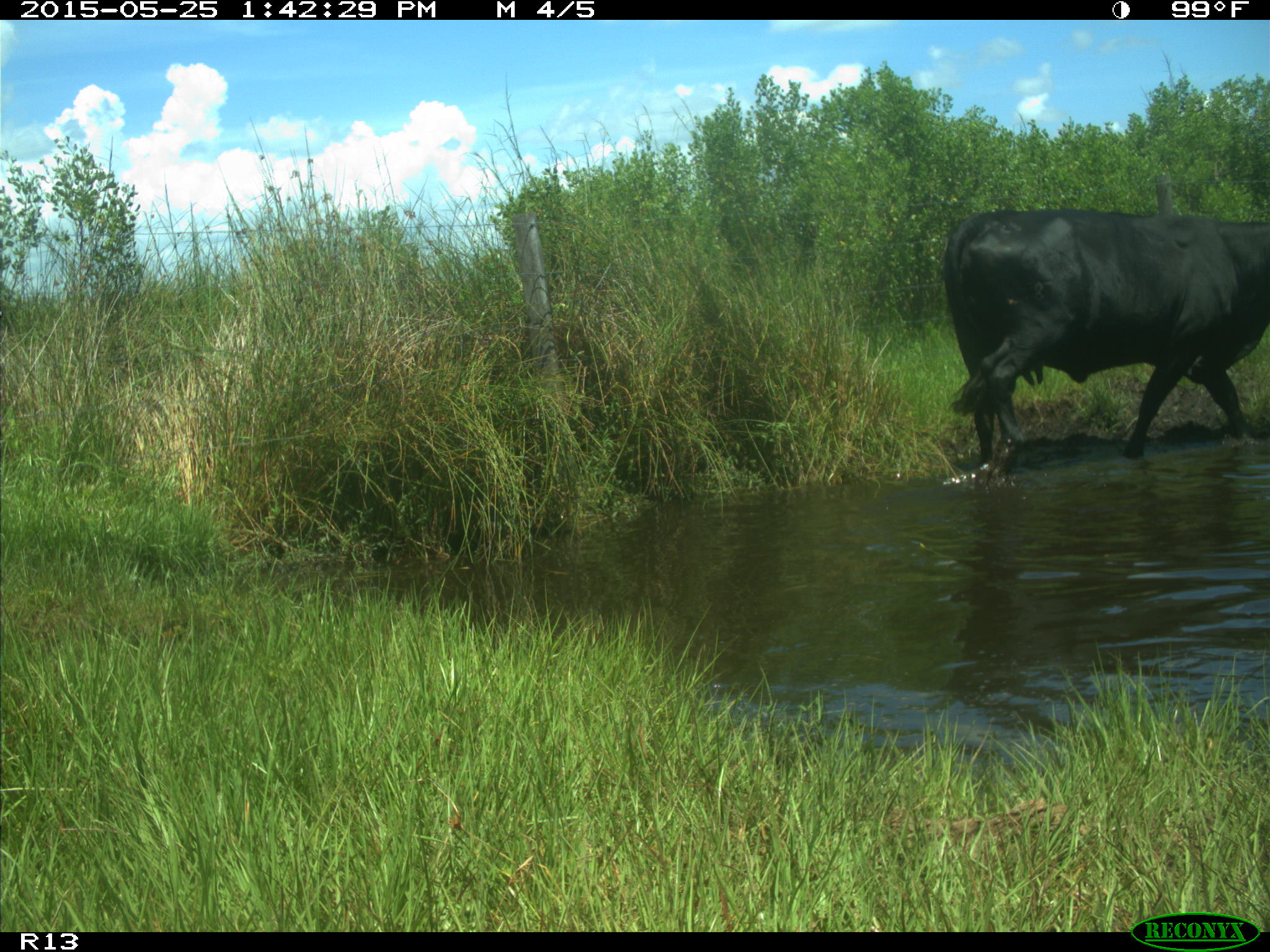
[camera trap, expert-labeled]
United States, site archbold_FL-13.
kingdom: Animalia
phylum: Chordata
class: Mammalia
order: Artiodactyla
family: Bovidae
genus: Bos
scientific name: Bos taurus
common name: domestic cow